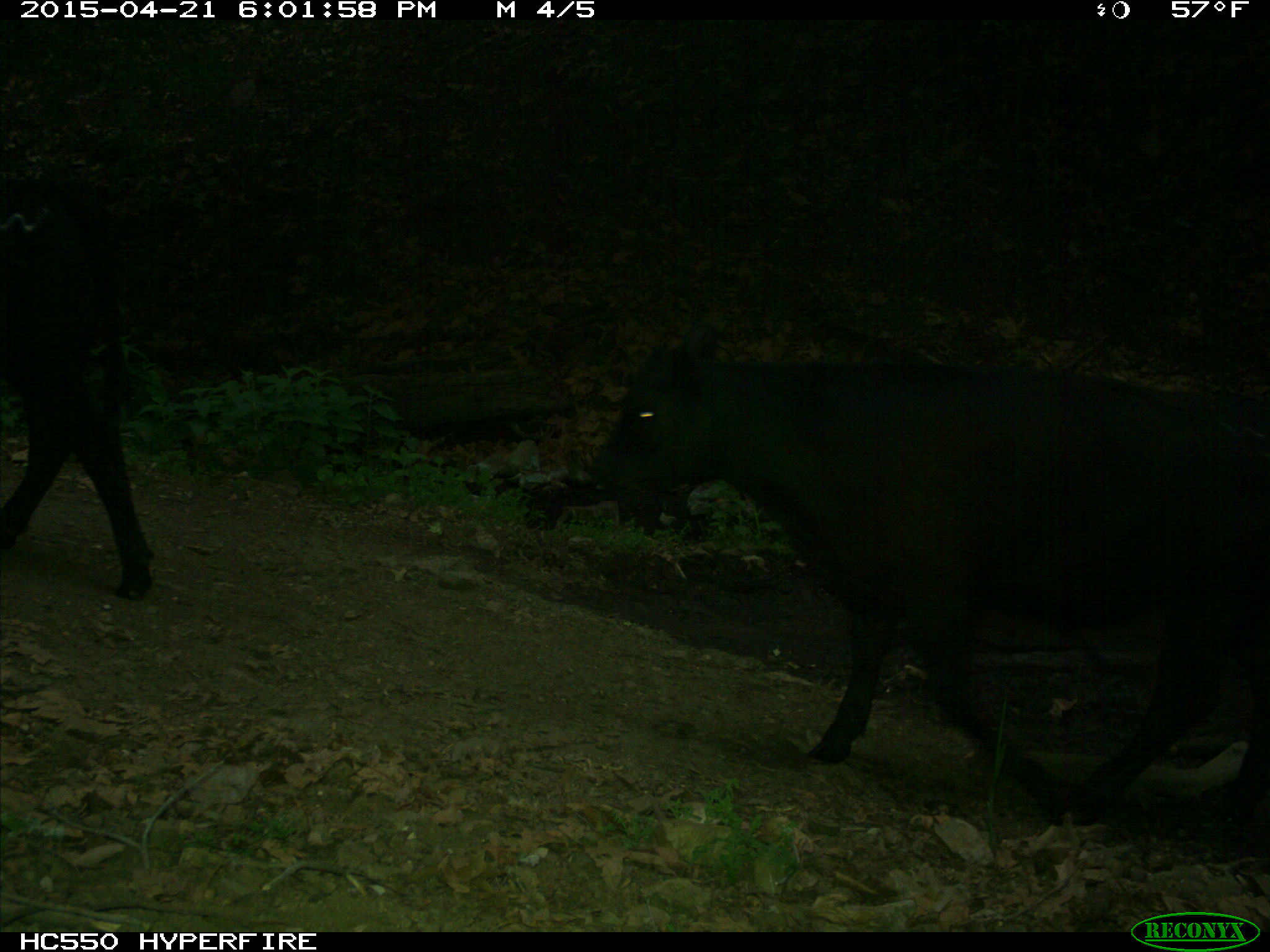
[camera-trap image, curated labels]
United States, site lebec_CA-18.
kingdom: Animalia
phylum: Chordata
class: Mammalia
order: Artiodactyla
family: Bovidae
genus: Bos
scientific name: Bos taurus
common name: domestic cow